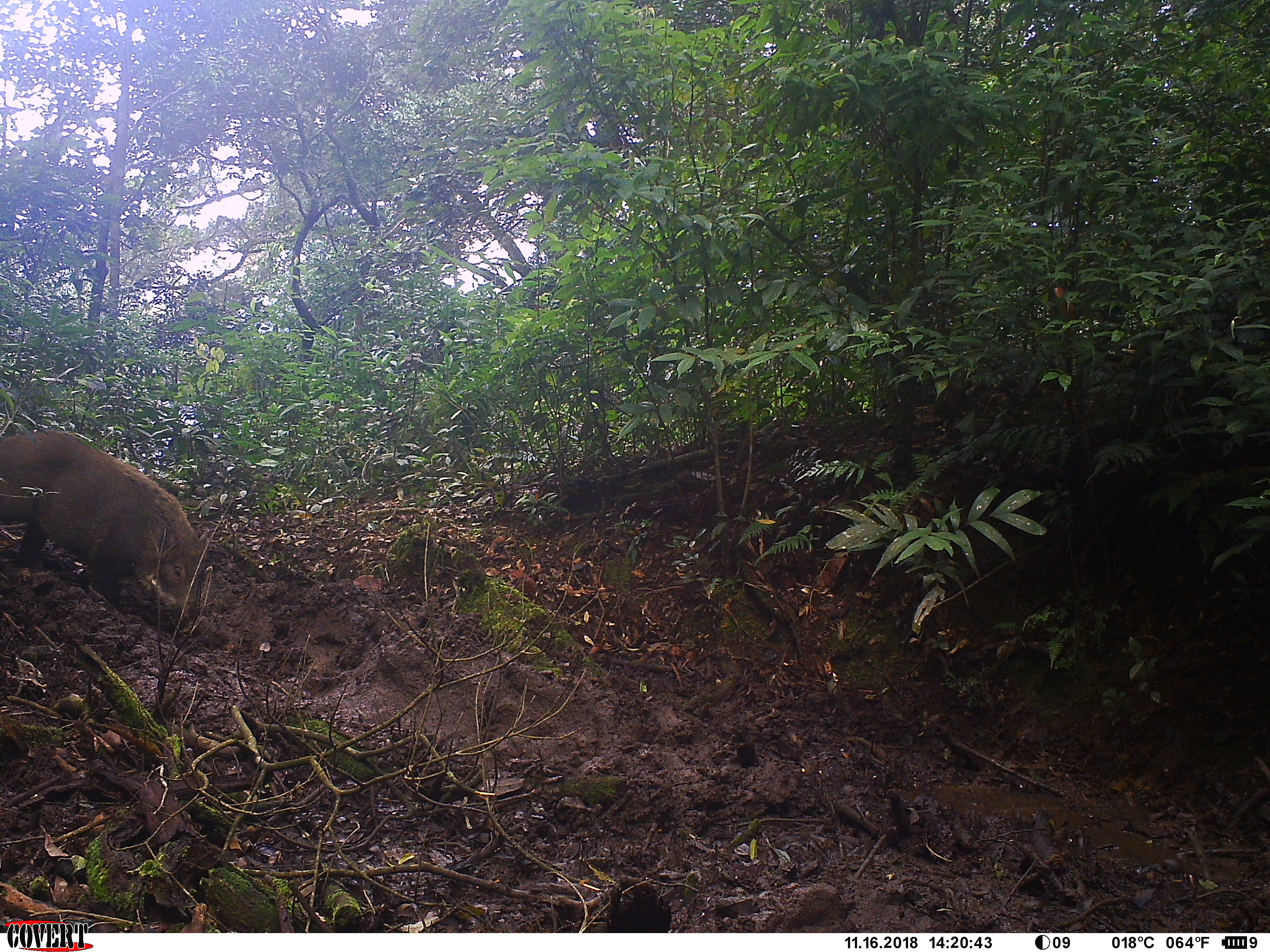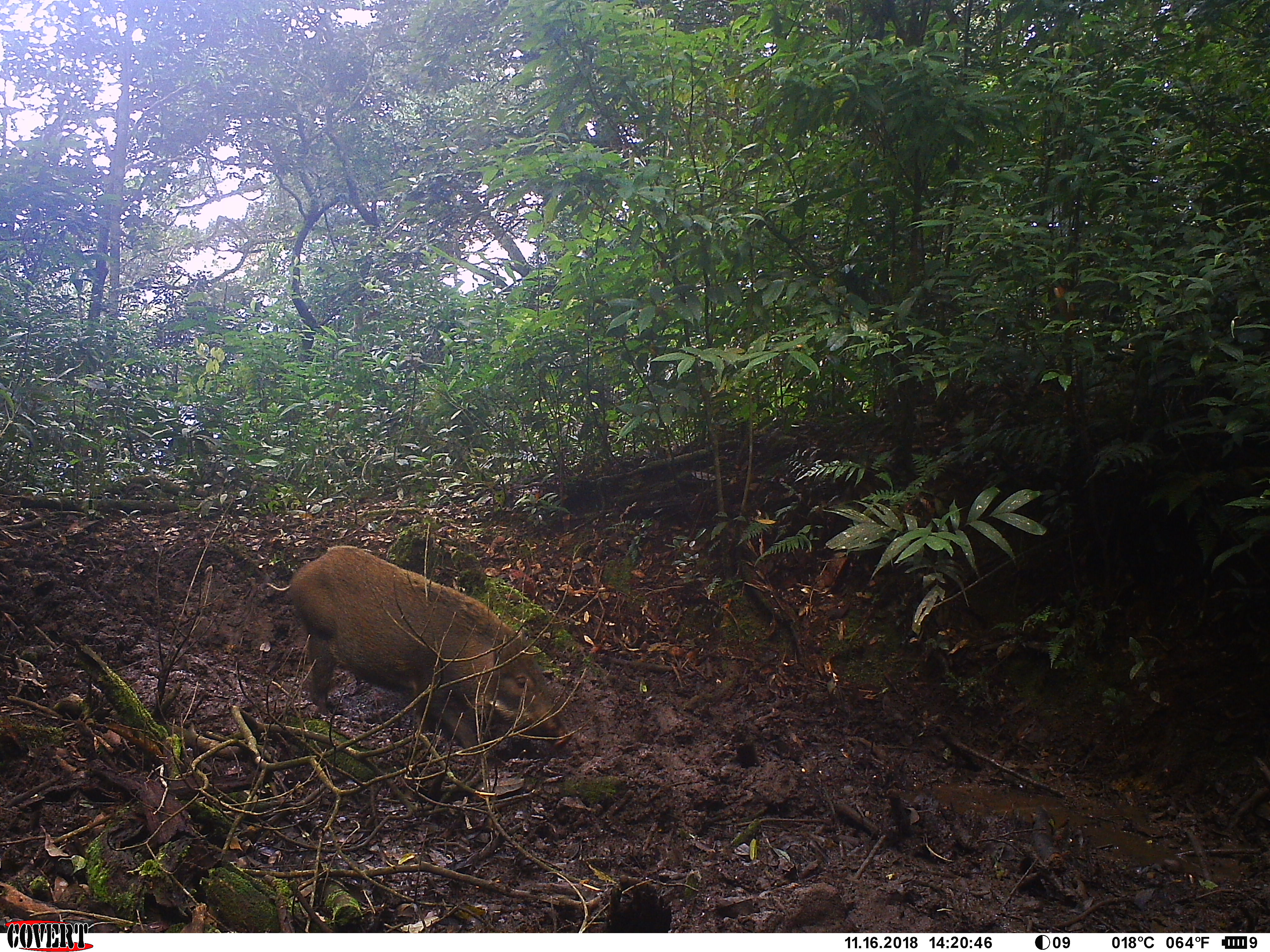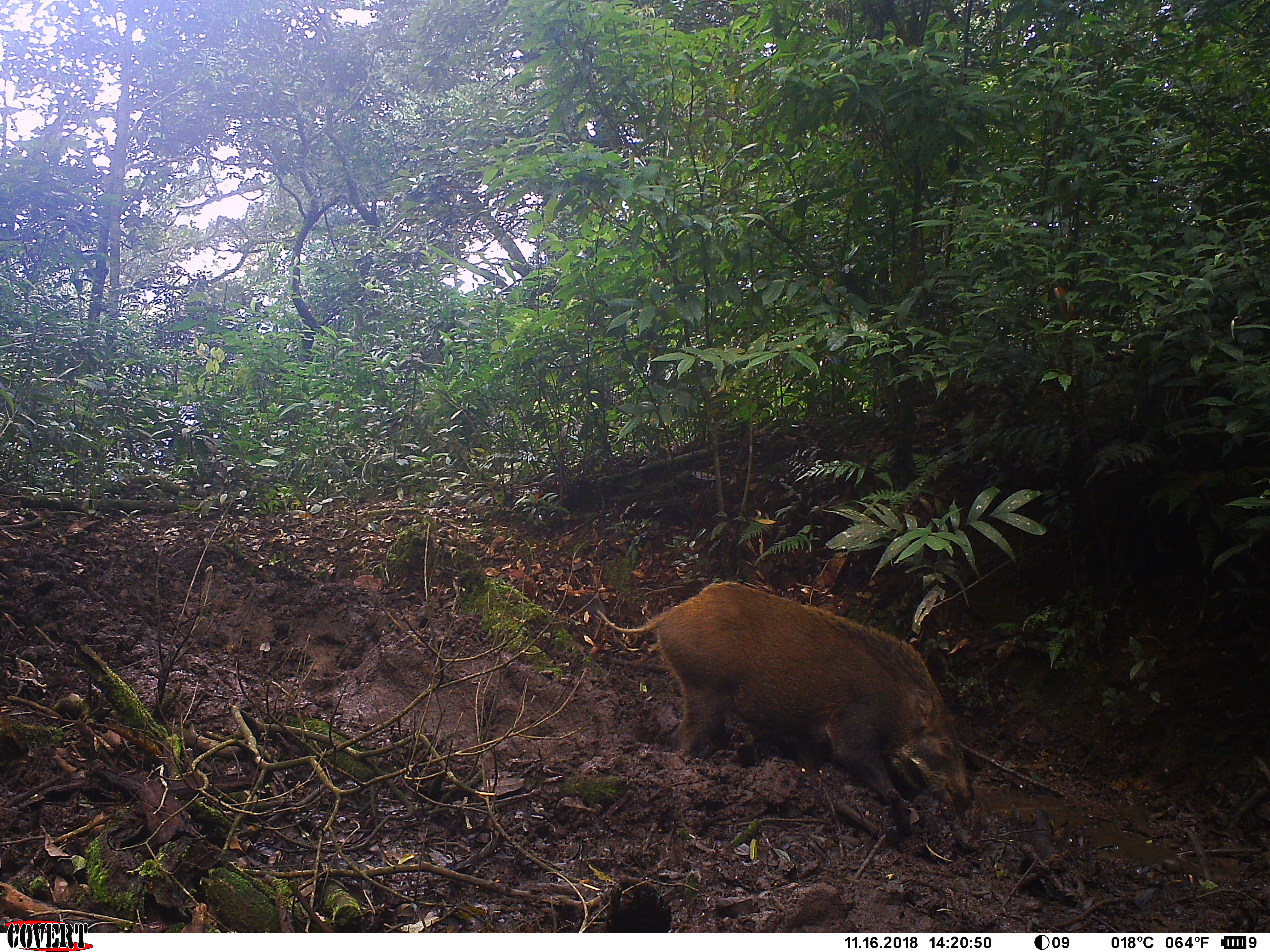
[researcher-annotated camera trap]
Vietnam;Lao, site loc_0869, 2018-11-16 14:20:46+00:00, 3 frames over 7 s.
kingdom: Animalia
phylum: Chordata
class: Mammalia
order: Artiodactyla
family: Suidae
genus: Sus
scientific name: Sus scrofa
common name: eurasian wild pig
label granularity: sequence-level